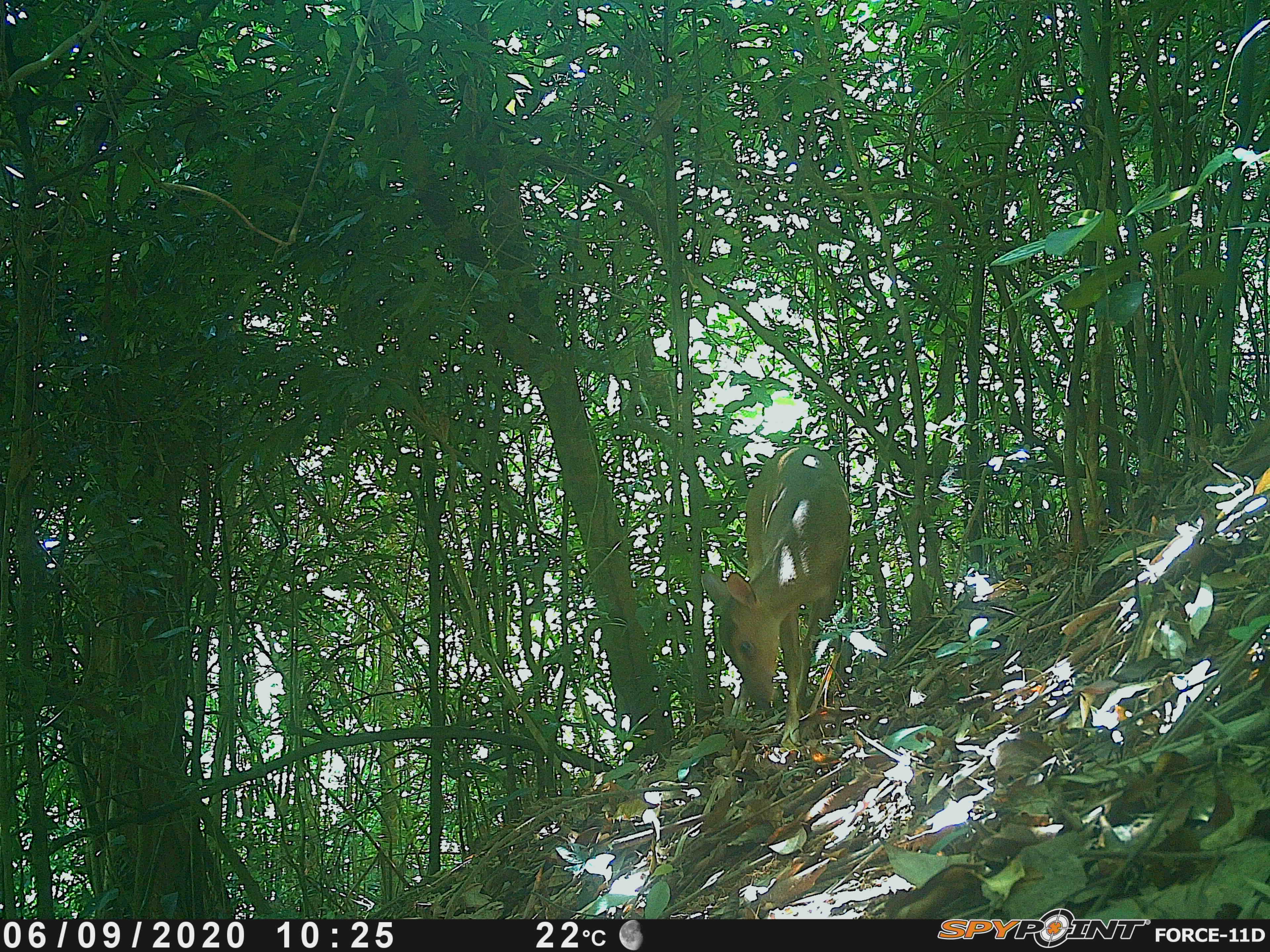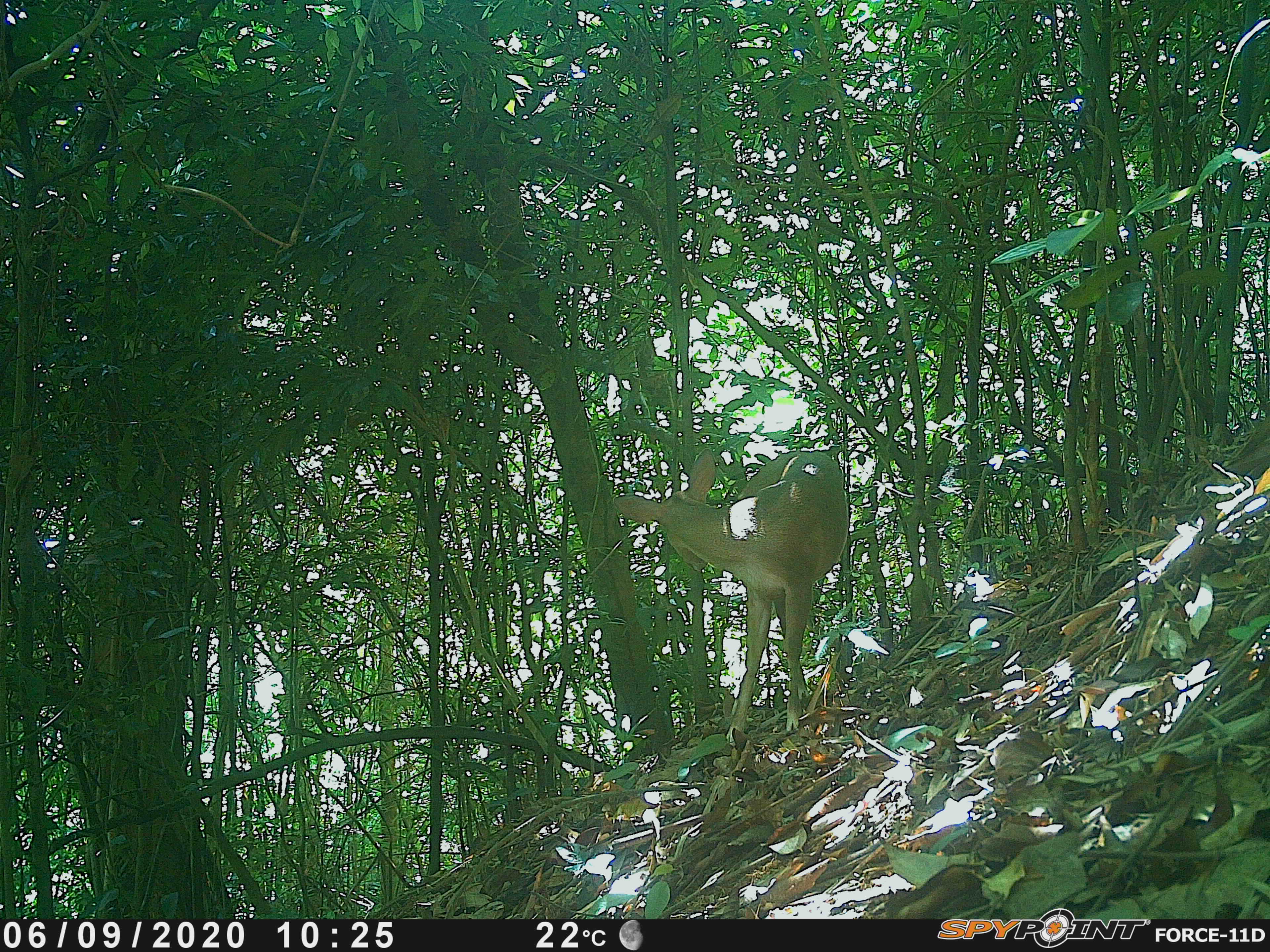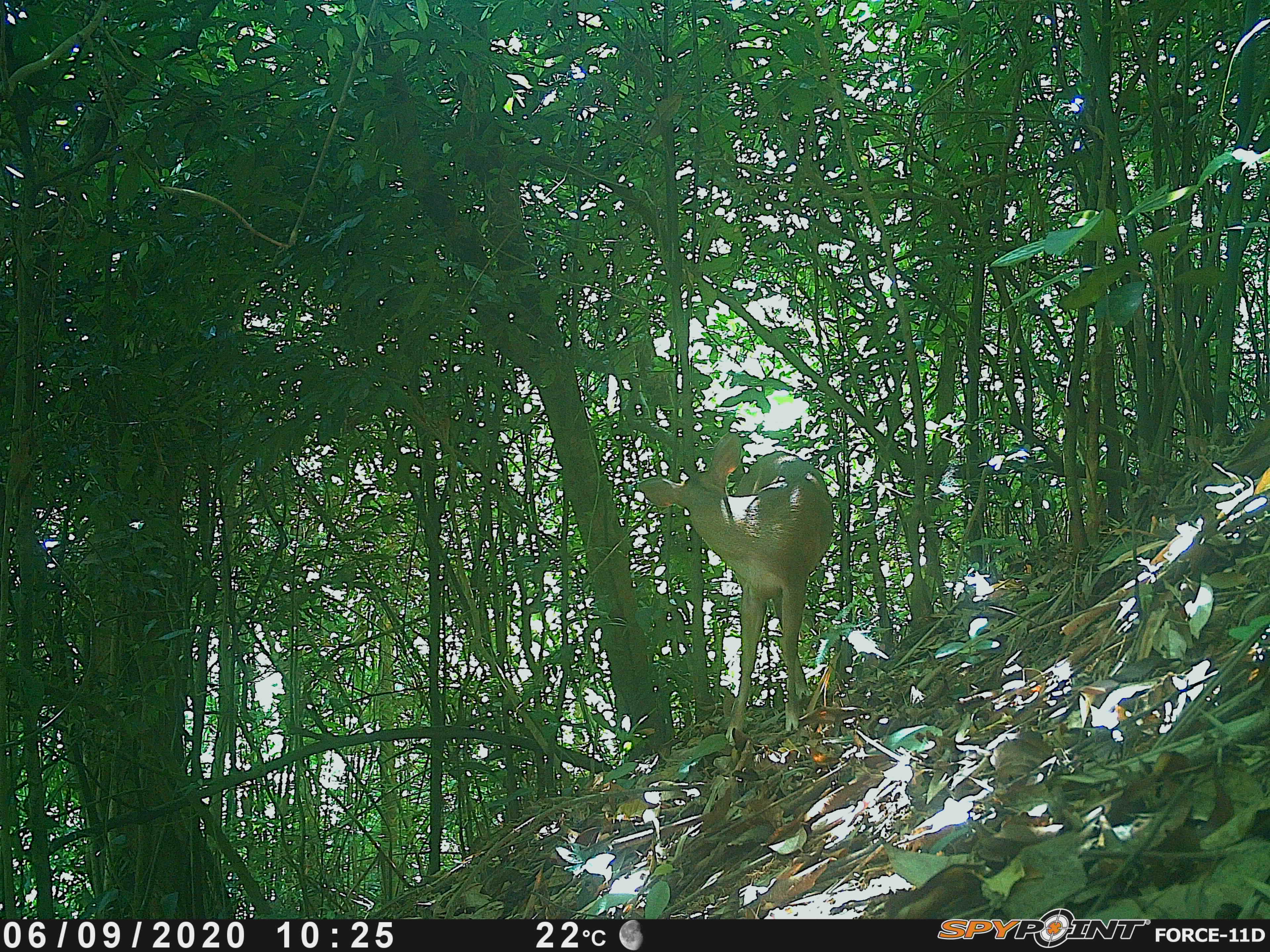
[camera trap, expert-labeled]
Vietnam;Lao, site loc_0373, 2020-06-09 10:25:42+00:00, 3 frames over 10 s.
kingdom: Animalia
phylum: Chordata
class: Mammalia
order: Artiodactyla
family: Cervidae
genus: Muntiacus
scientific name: Muntiacus vuquangensis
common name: large-antlered muntjac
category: large antlered muntjac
Large antlered muntjac (large-antlered muntjac) (Muntiacus vuquangensis). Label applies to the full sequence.